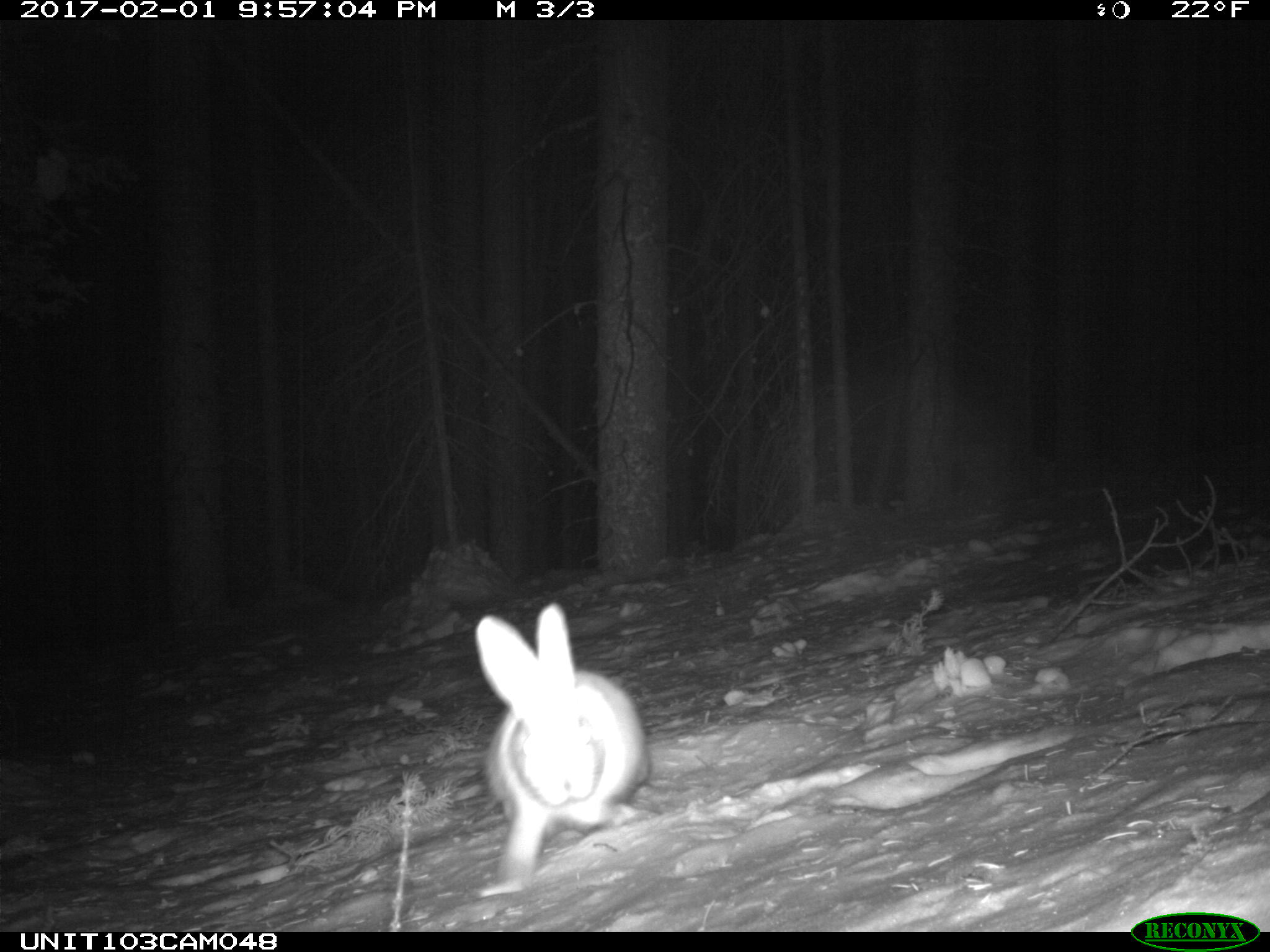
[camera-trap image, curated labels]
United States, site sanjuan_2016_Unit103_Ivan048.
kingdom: Animalia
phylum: Chordata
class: Mammalia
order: Lagomorpha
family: Leporidae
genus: Lepus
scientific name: Lepus americanus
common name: snowshoe hare